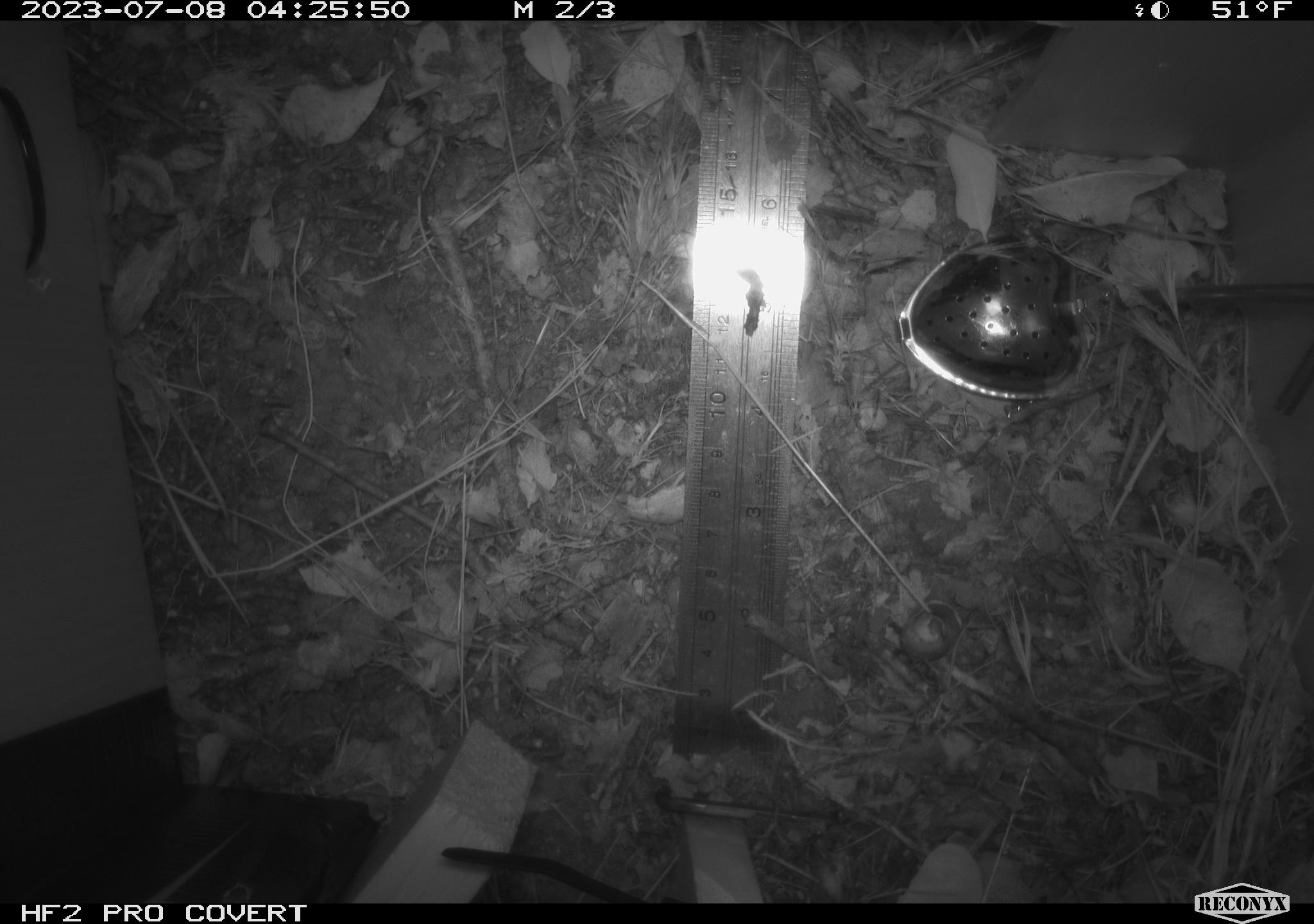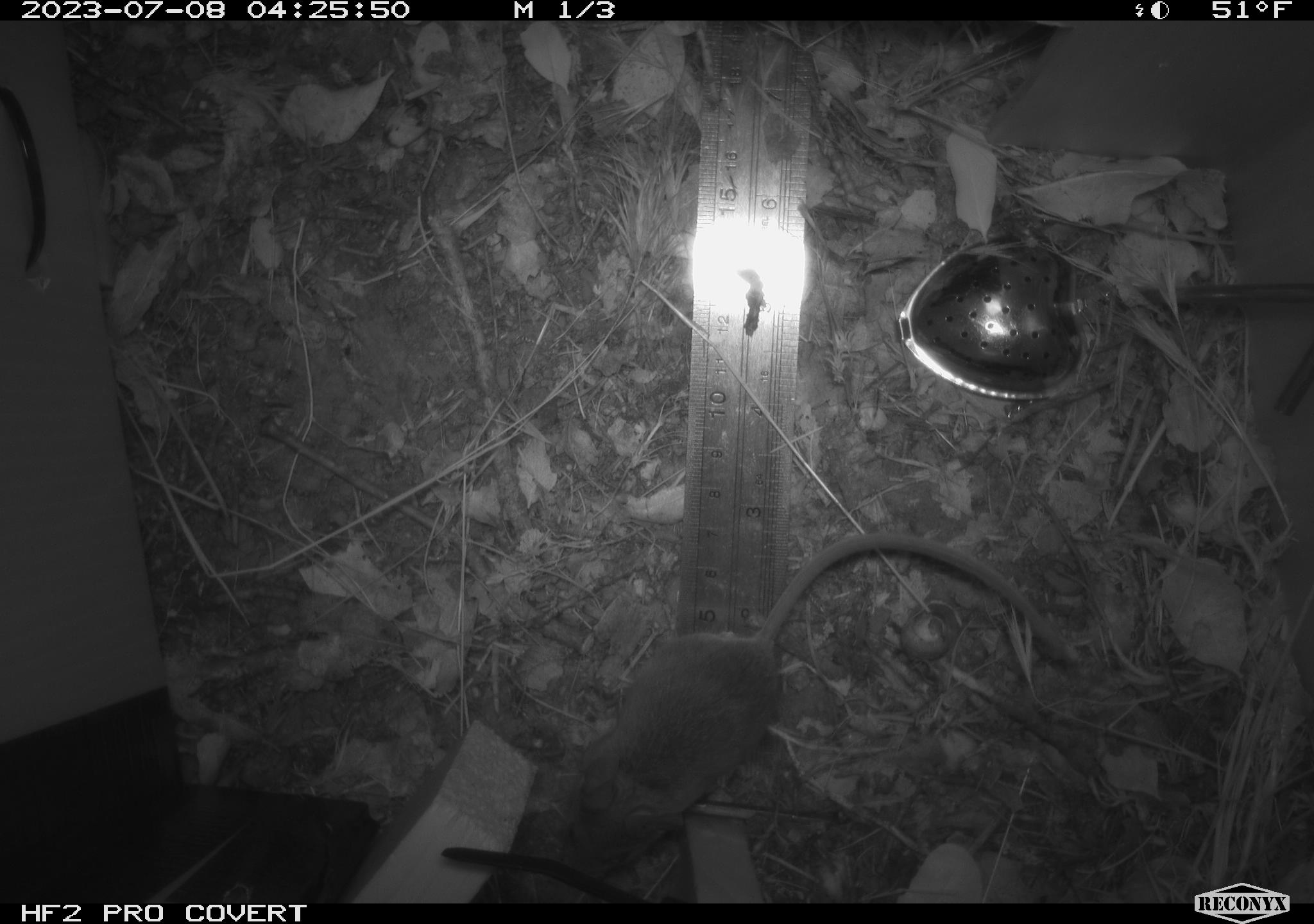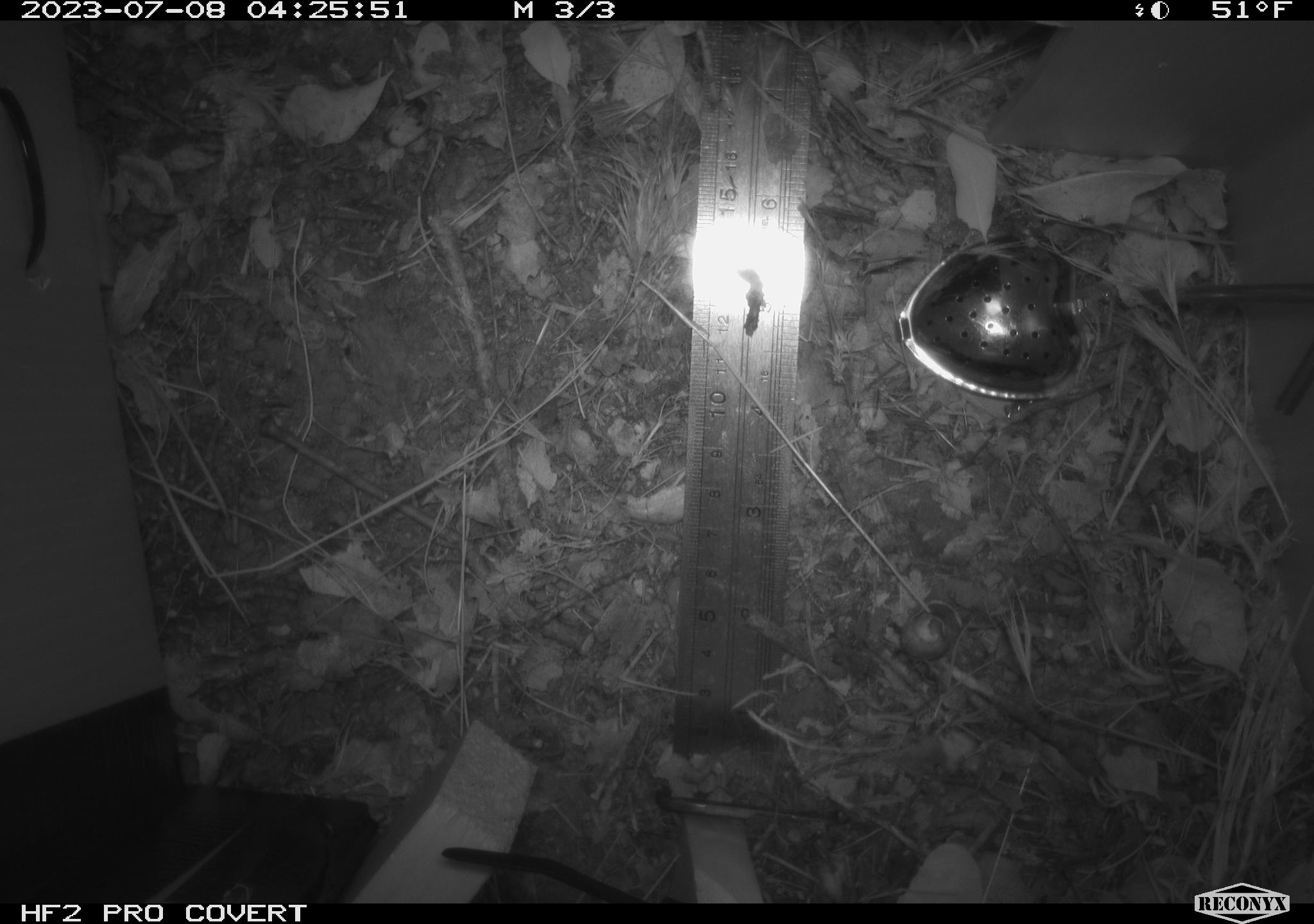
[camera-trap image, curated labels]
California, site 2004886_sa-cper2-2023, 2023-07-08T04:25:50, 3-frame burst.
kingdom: Animalia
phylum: Chordata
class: Mammalia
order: Rodentia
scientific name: Rodentia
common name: mouse species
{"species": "mouse species (Rodentia)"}